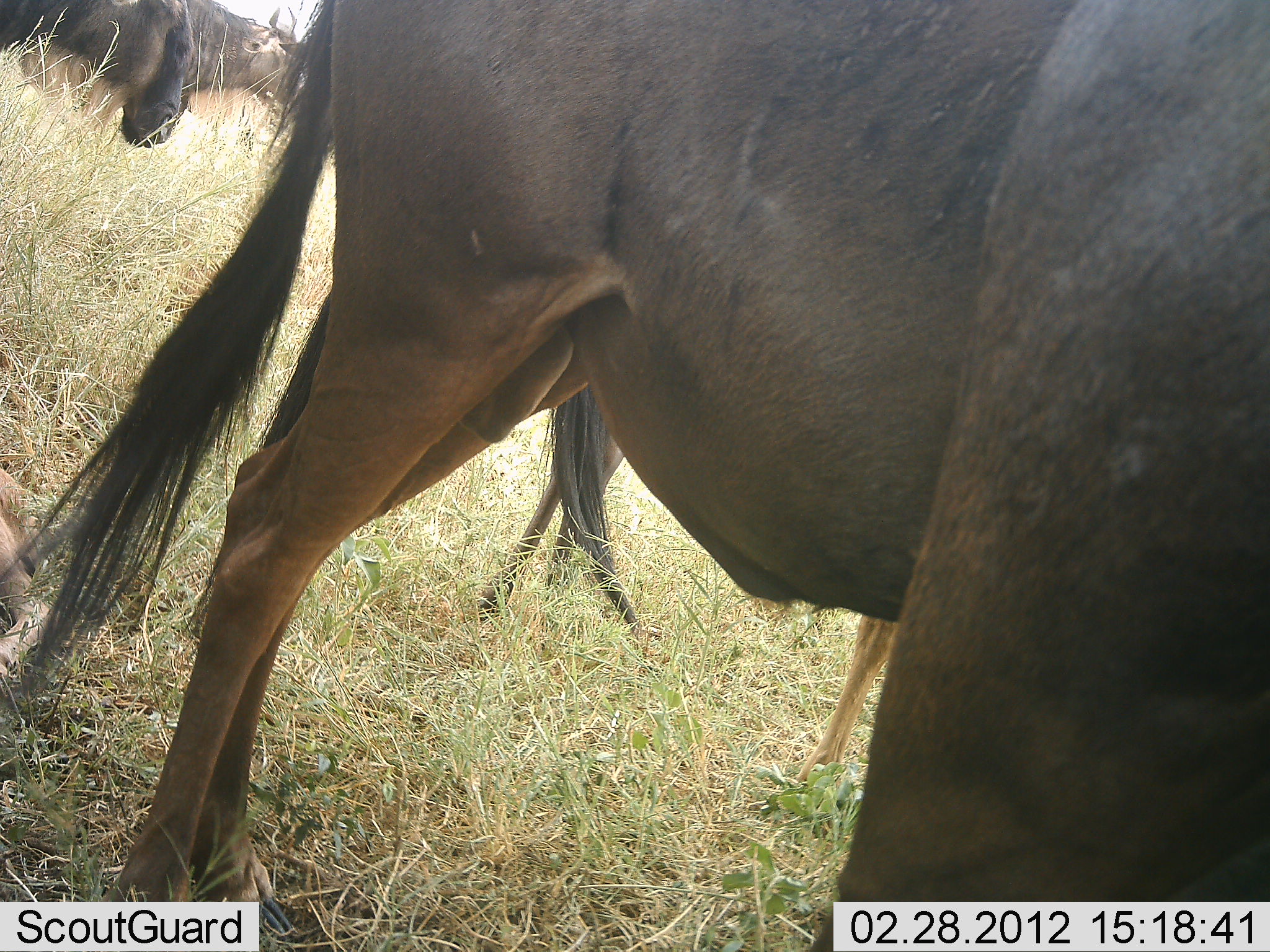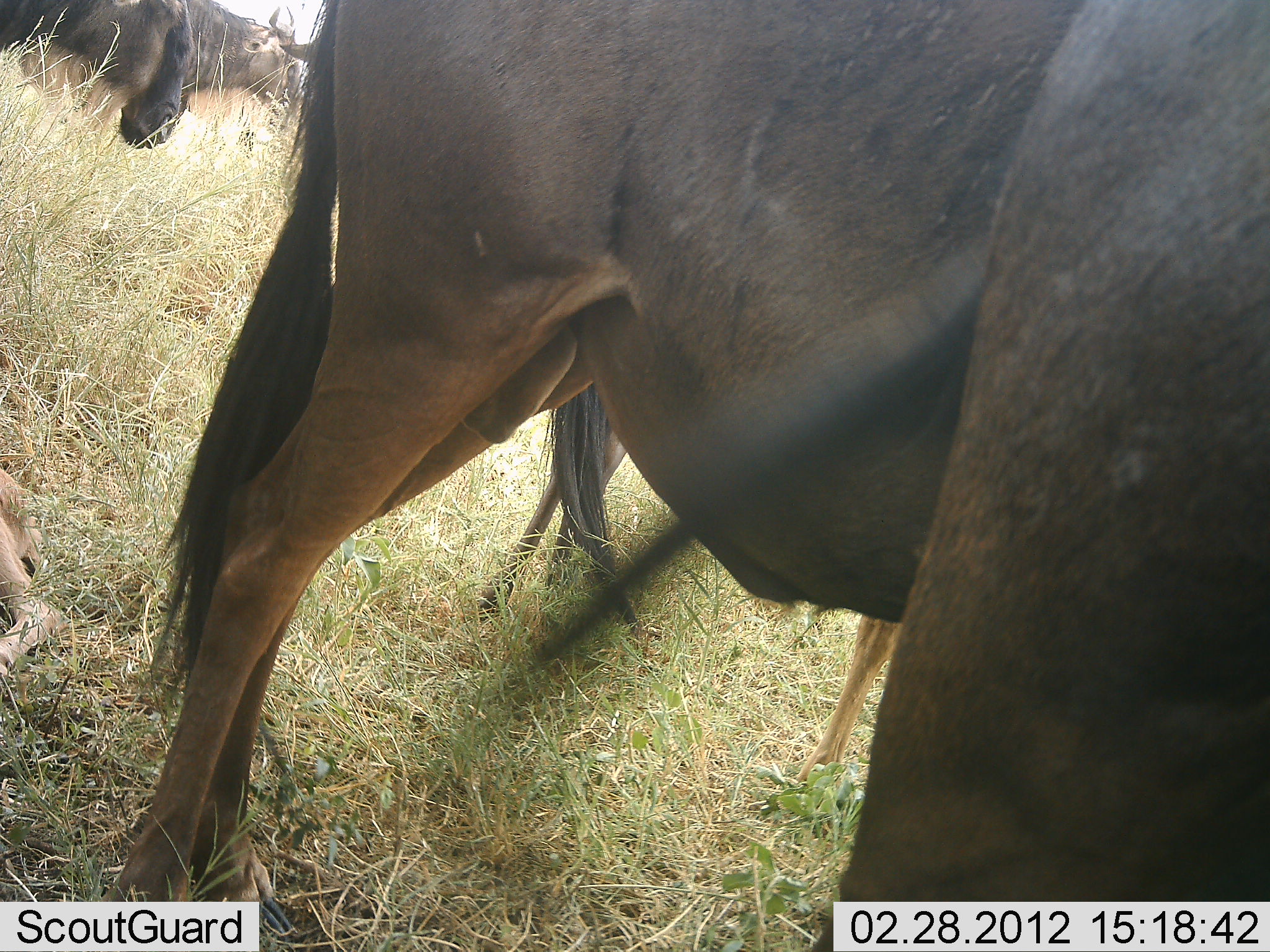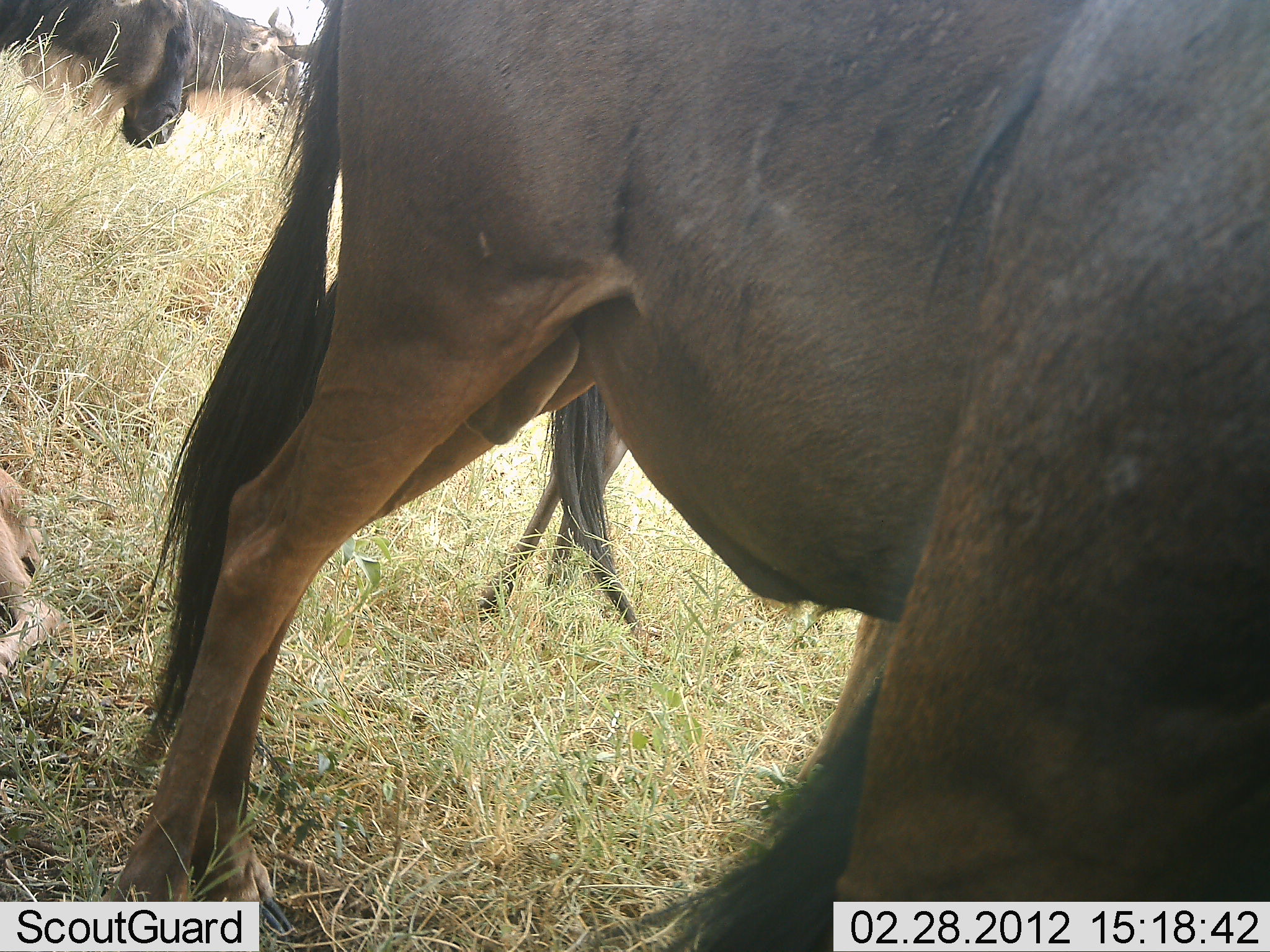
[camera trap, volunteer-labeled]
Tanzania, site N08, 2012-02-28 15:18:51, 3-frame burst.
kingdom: Animalia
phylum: Chordata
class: Mammalia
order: Artiodactyla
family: Bovidae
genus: Connochaetes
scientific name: Connochaetes taurinus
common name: blue wildebeest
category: wildebeest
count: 4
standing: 96%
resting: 20%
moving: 0%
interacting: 0%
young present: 4%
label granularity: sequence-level